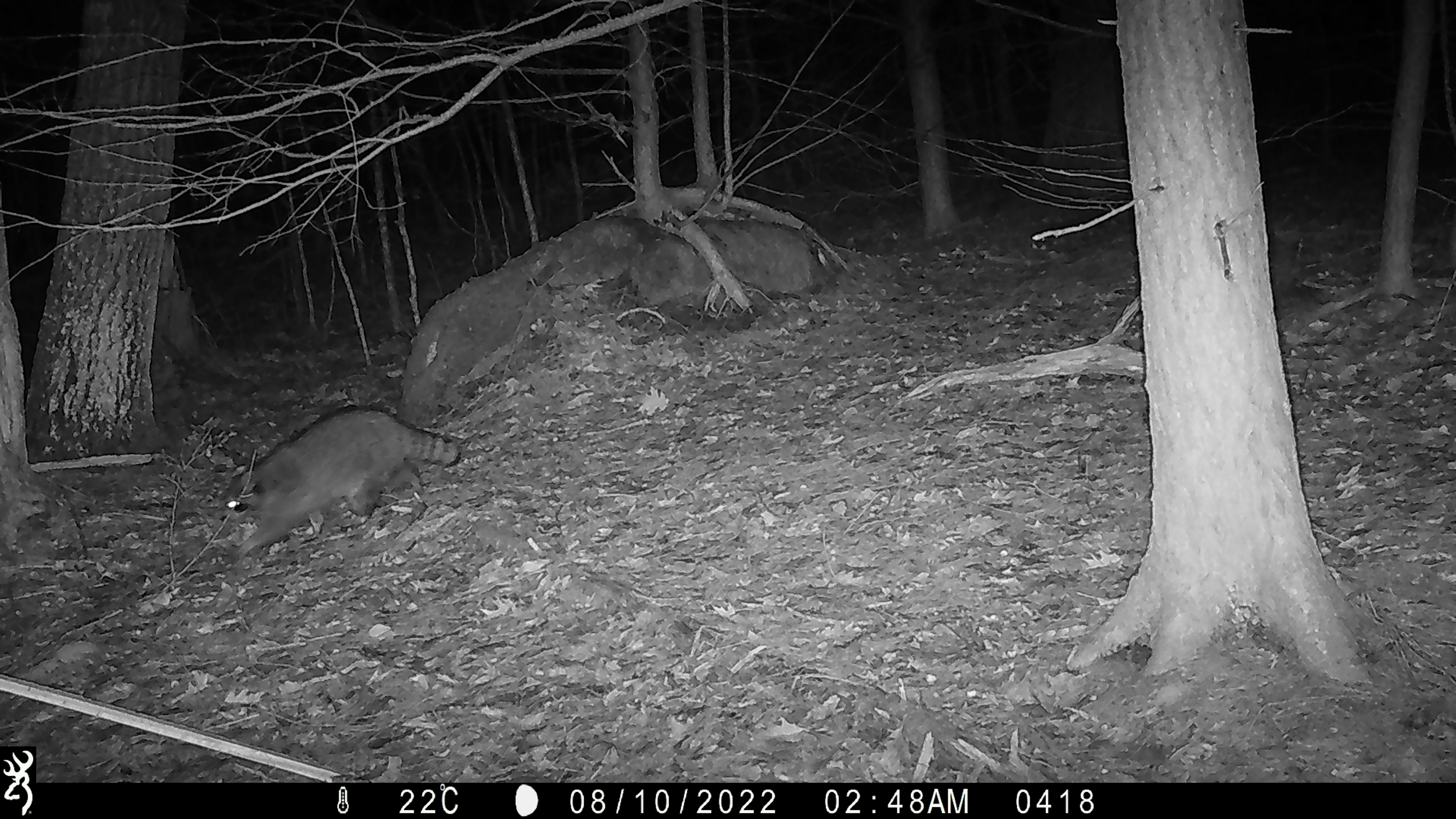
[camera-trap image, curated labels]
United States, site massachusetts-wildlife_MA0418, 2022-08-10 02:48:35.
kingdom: Animalia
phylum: Chordata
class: Mammalia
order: Carnivora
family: Procyonidae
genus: Procyon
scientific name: Procyon lotor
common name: raccoon